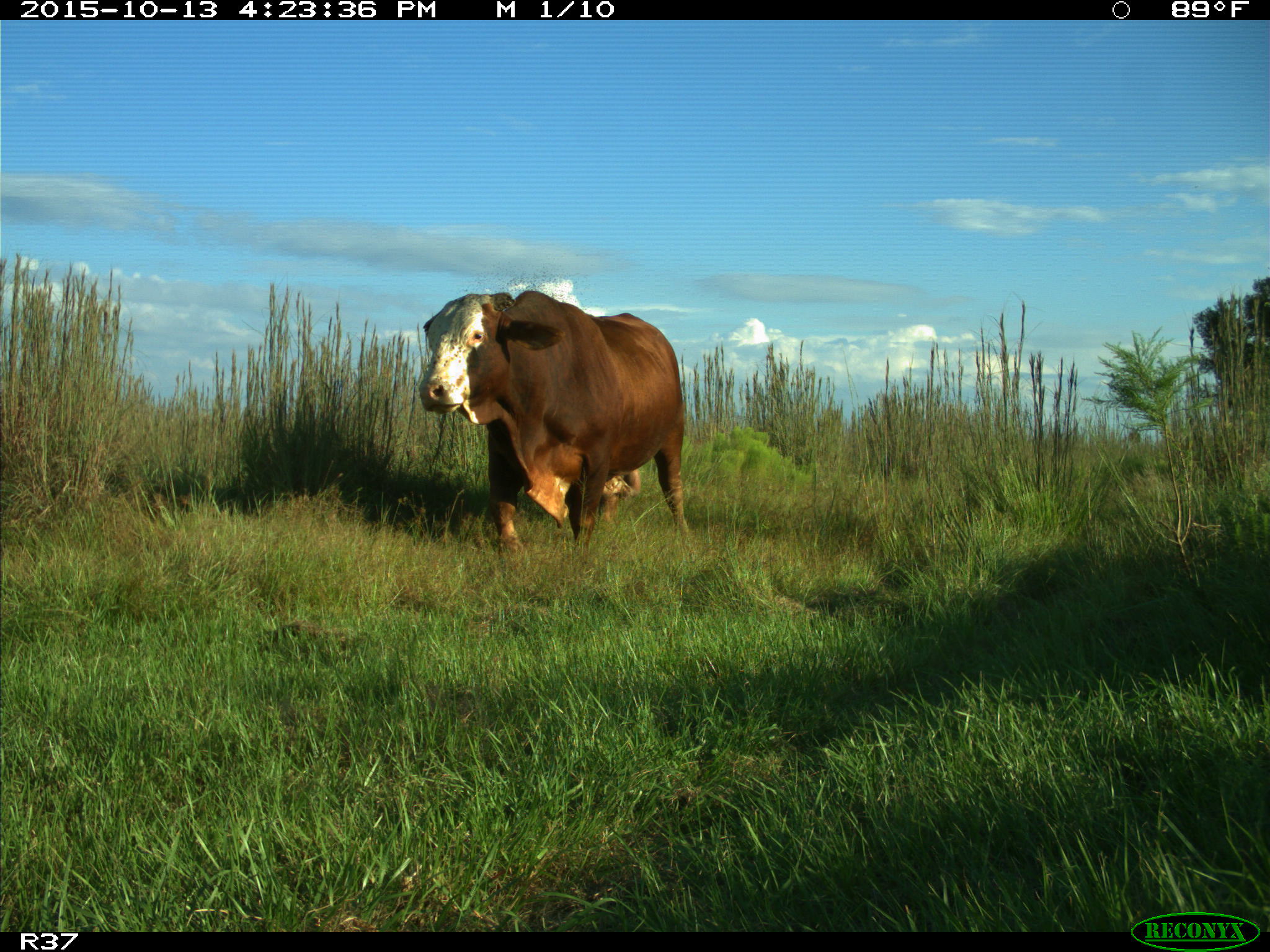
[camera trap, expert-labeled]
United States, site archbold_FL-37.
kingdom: Animalia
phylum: Chordata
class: Mammalia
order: Artiodactyla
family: Bovidae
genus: Bos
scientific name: Bos taurus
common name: domestic cow